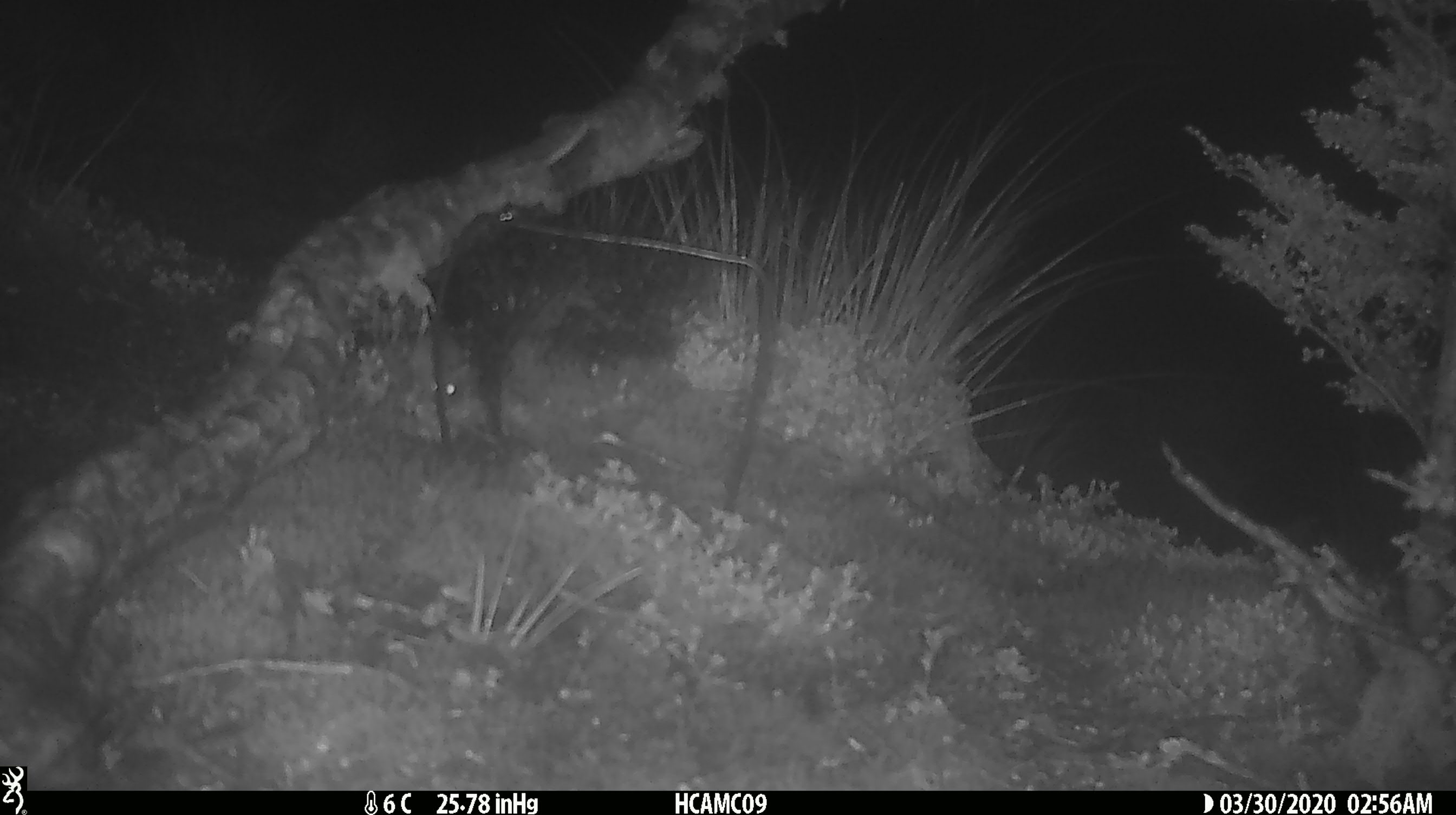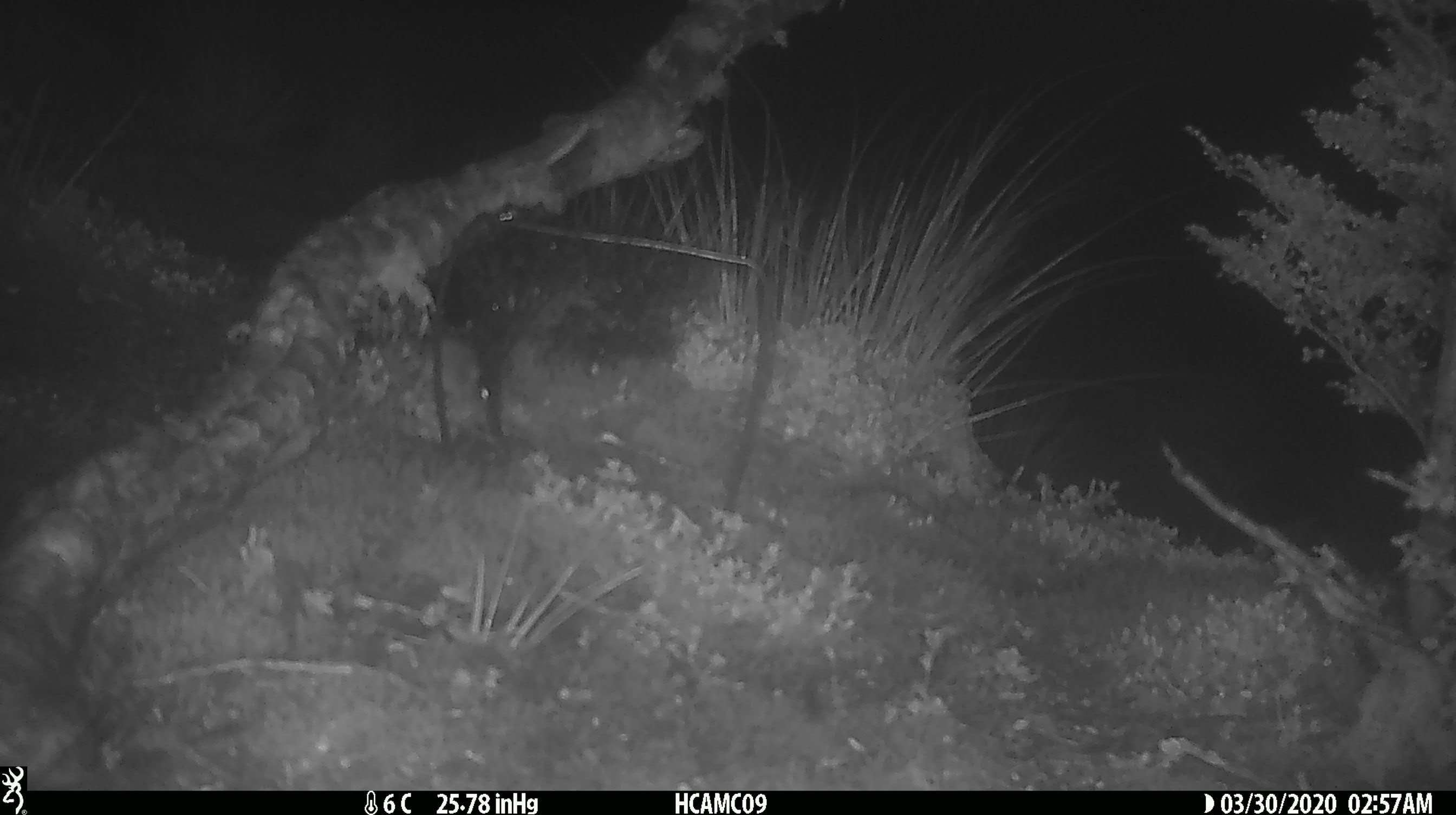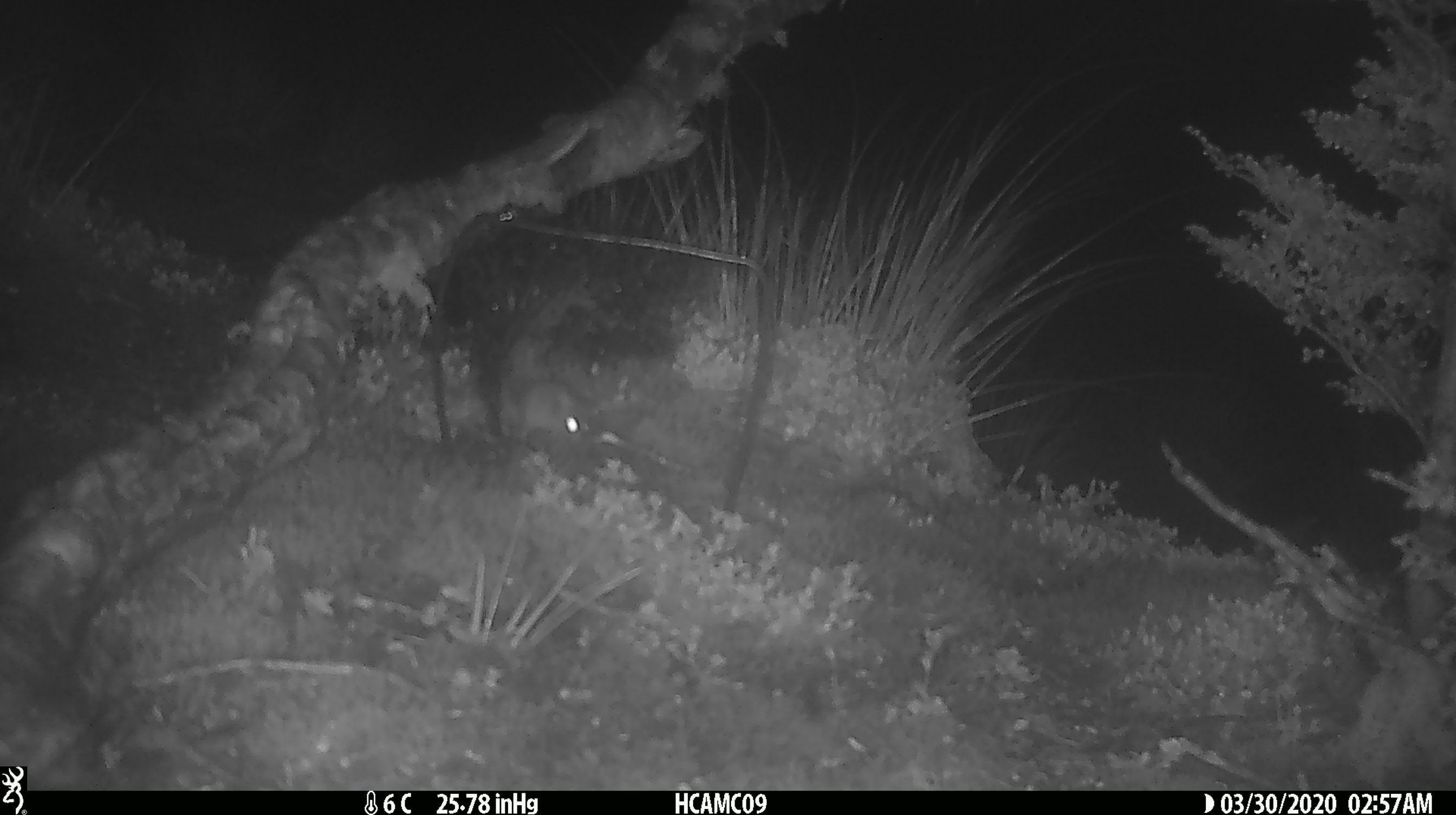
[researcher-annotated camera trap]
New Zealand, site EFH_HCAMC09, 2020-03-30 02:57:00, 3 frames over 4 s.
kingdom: Animalia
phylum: Chordata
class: Mammalia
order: Rodentia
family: Muridae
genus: Mus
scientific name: Mus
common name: mouse